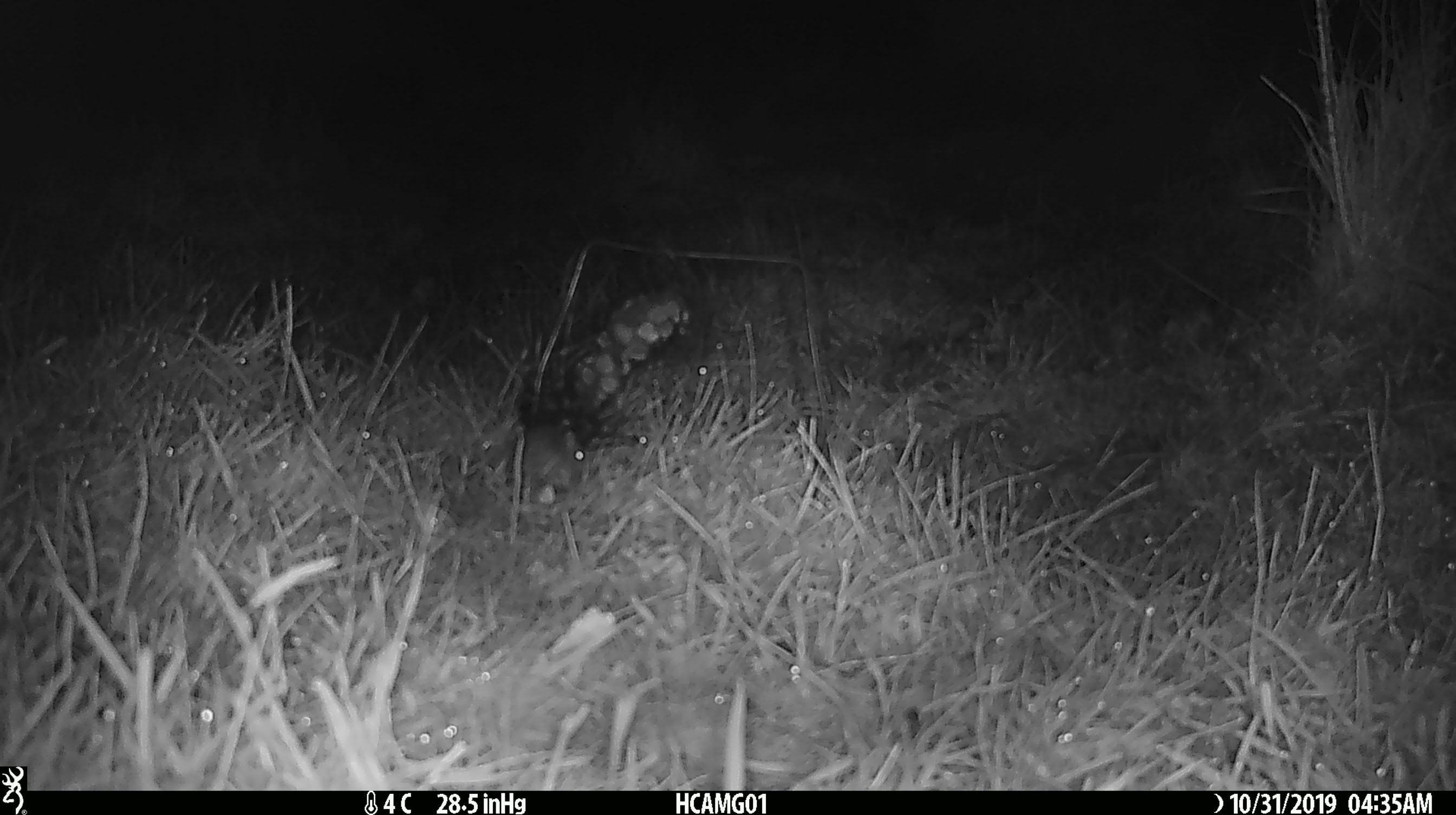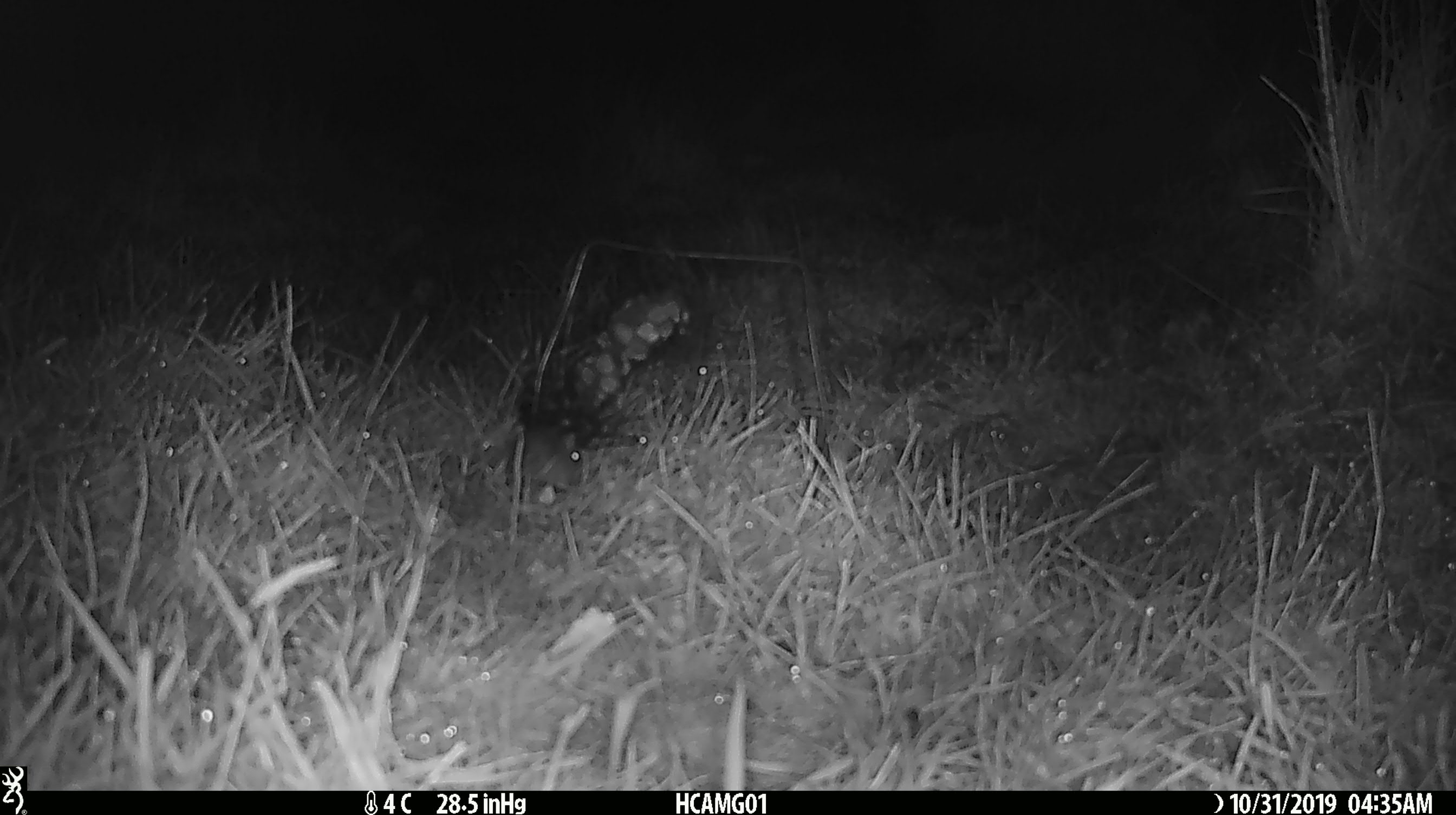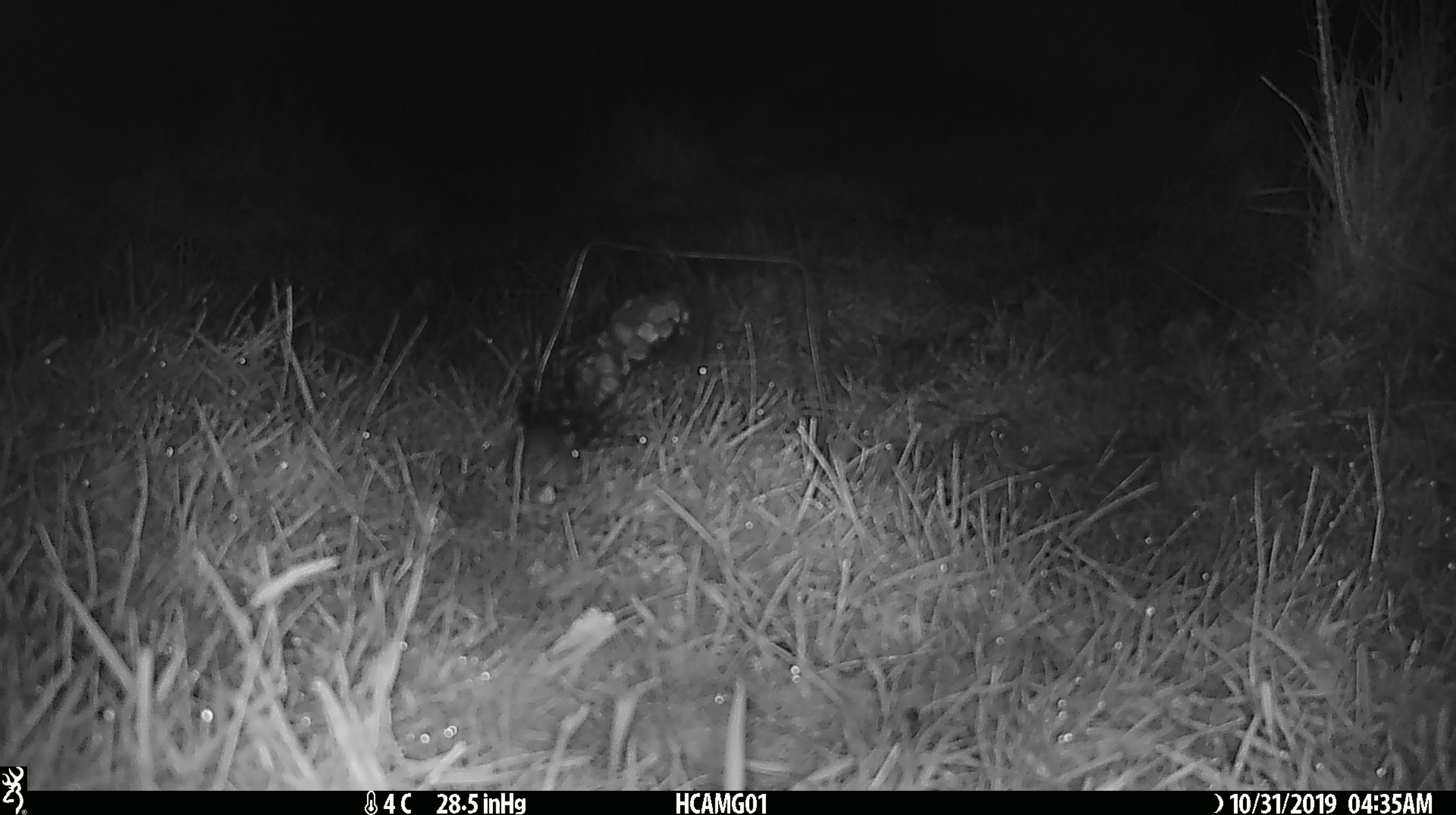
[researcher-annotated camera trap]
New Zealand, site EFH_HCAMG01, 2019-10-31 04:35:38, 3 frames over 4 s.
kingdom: Animalia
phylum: Chordata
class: Mammalia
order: Rodentia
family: Muridae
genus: Mus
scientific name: Mus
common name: mouse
Mouse (Mus).